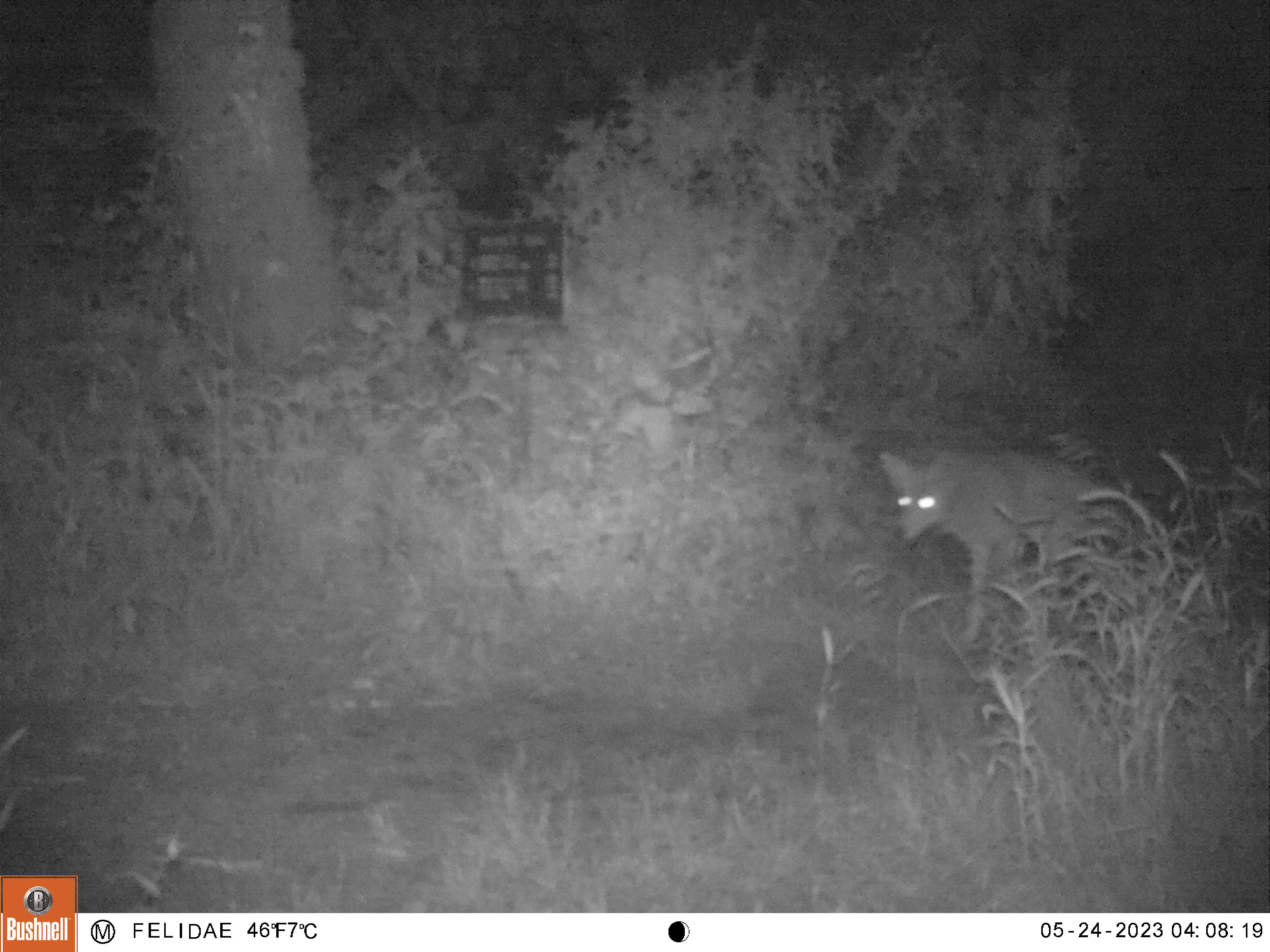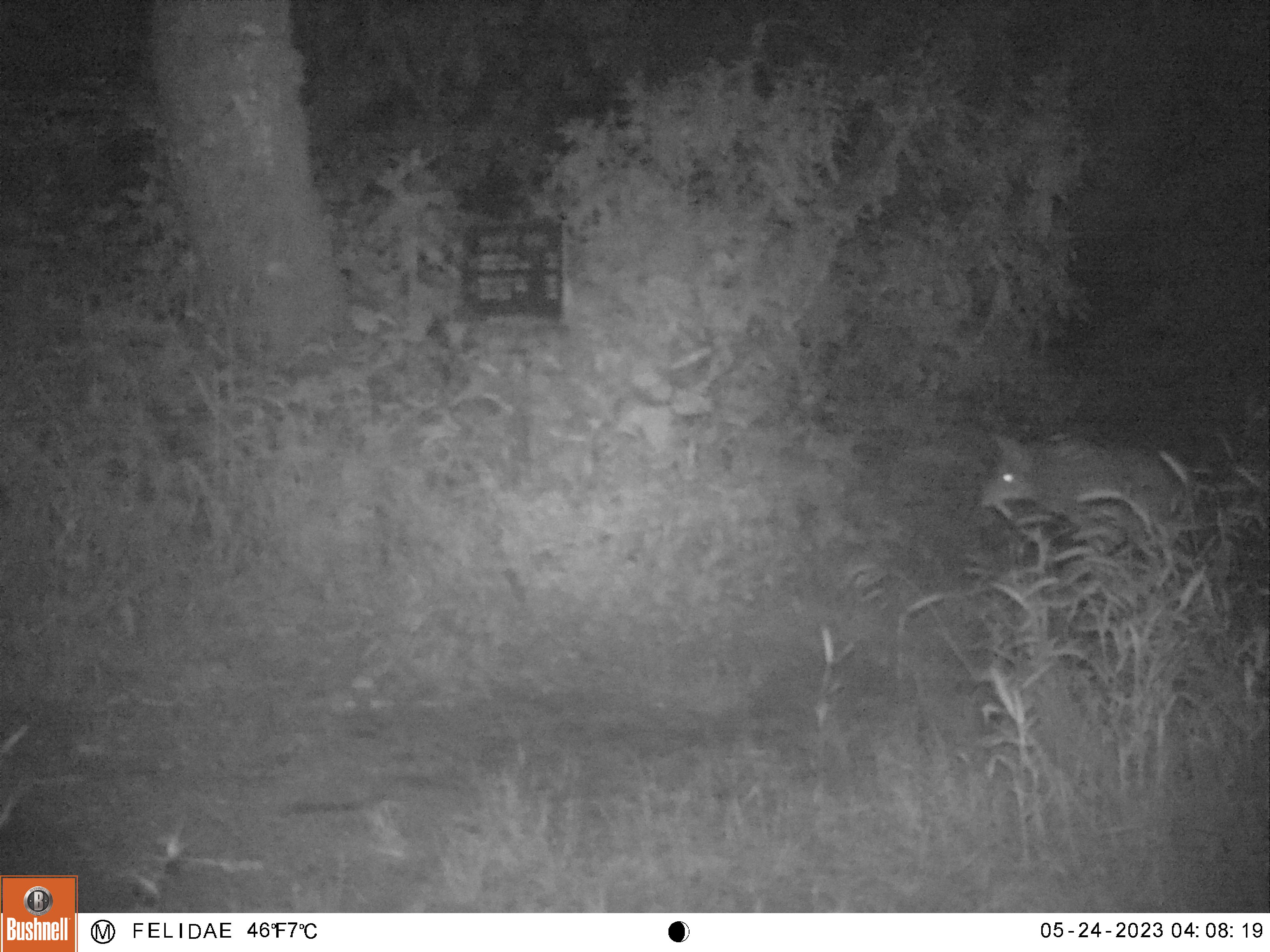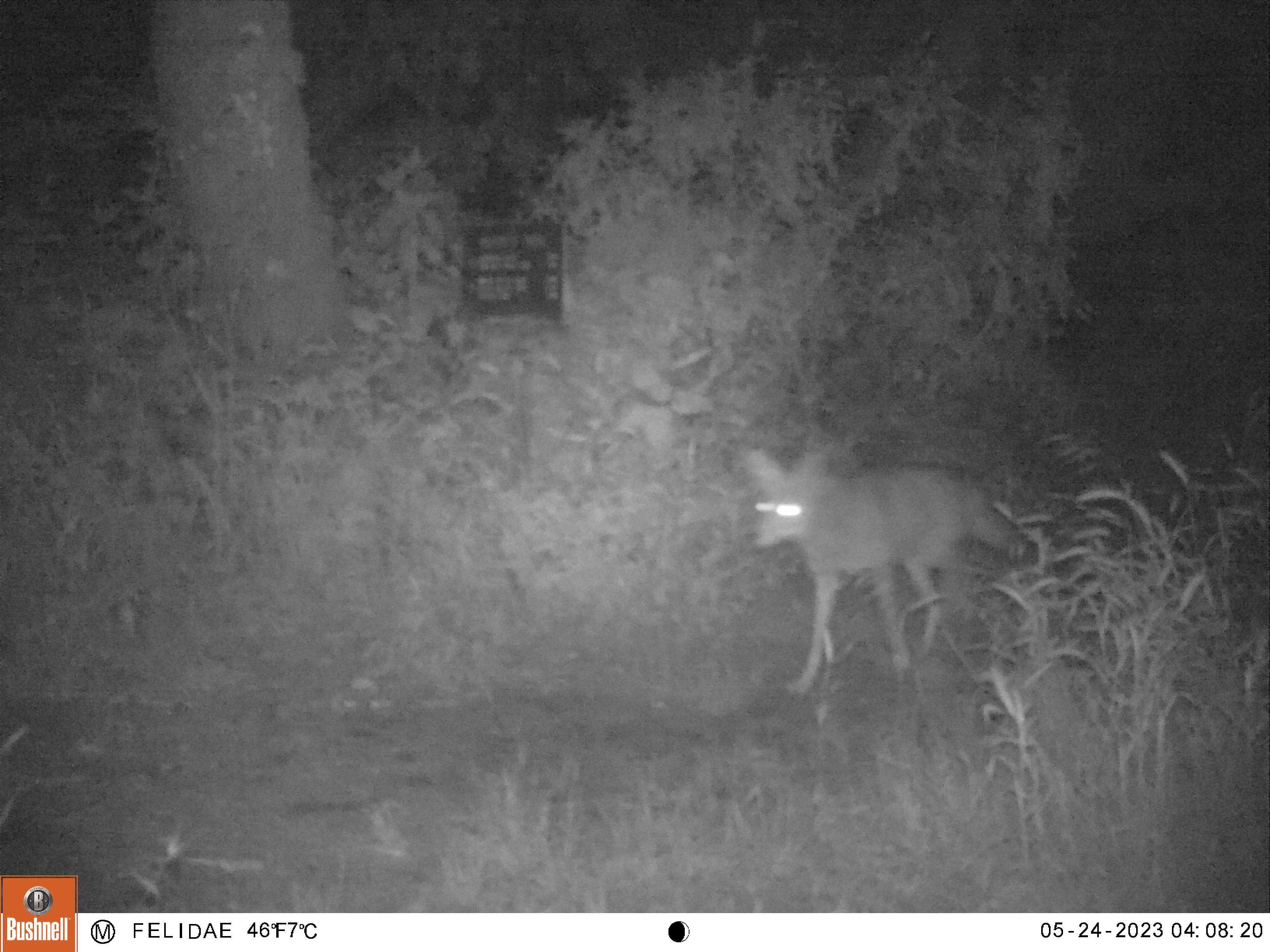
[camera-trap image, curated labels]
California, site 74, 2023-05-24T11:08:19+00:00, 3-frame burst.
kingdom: Animalia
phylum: Chordata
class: Mammalia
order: Carnivora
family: Canidae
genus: Canis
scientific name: Canis latrans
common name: coyote